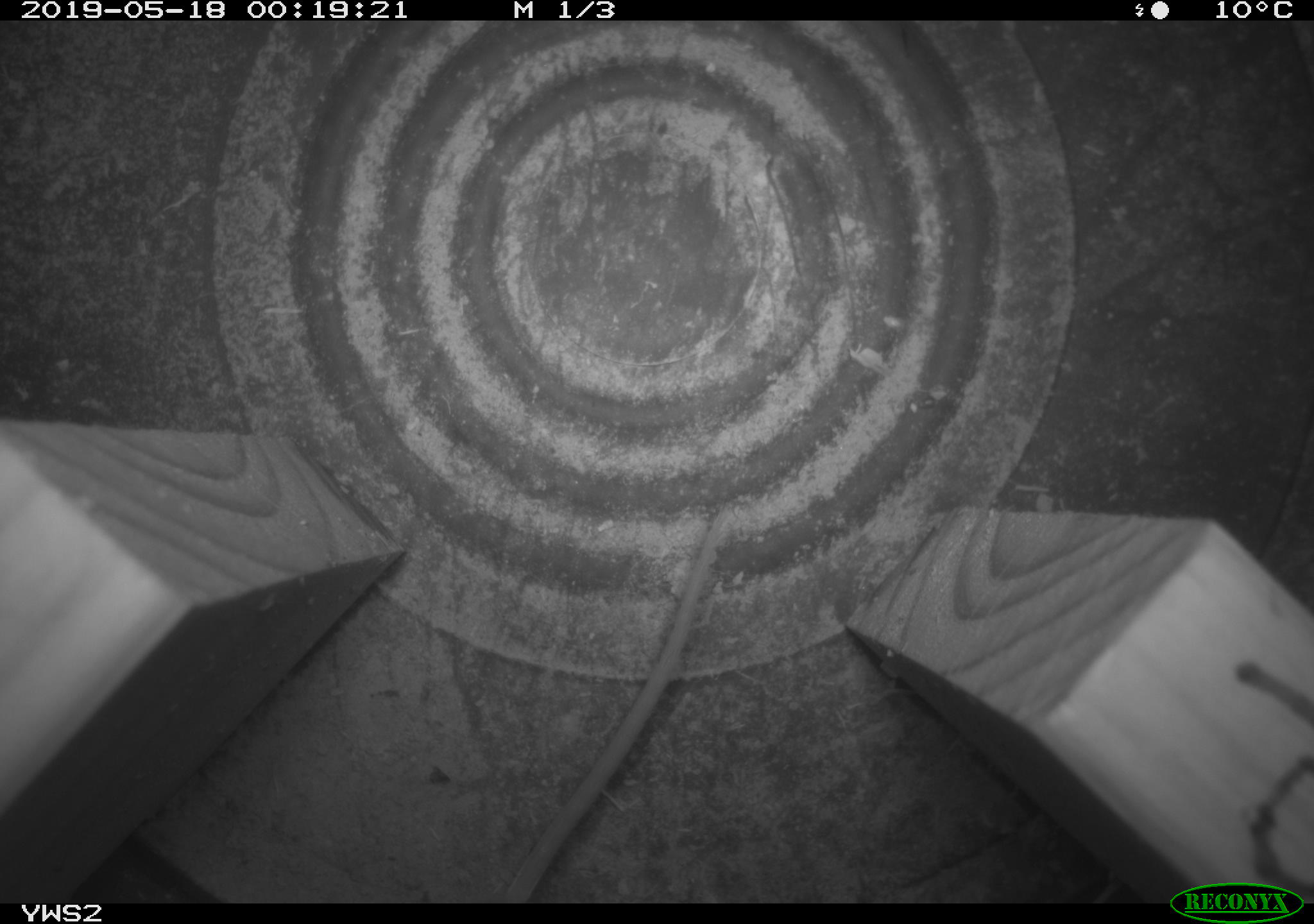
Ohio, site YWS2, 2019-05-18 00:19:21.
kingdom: Animalia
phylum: Chordata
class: Mammalia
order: Rodentia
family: Cricetidae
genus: Peromyscus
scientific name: Peromyscus leucopus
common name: white-footed mouse